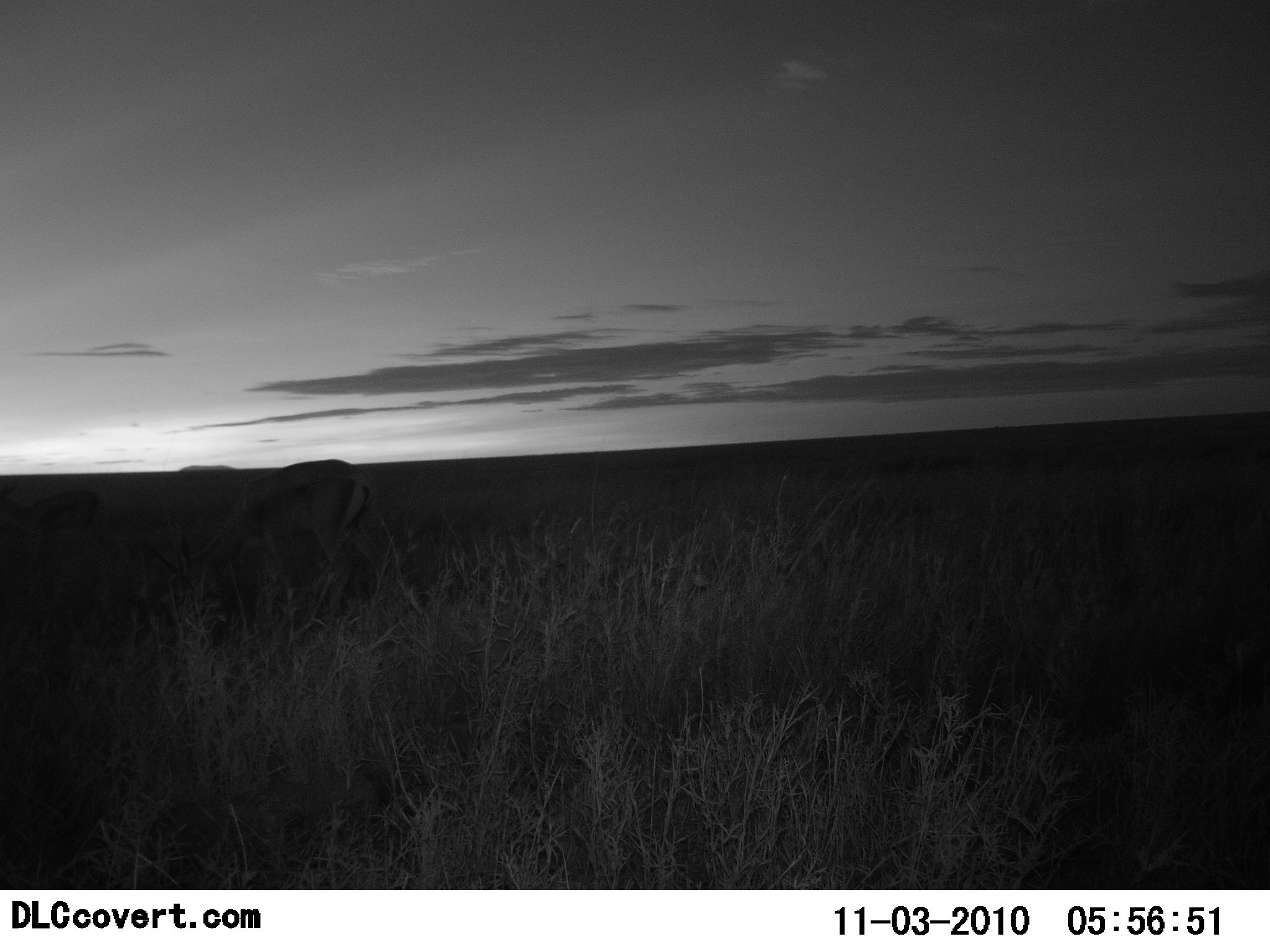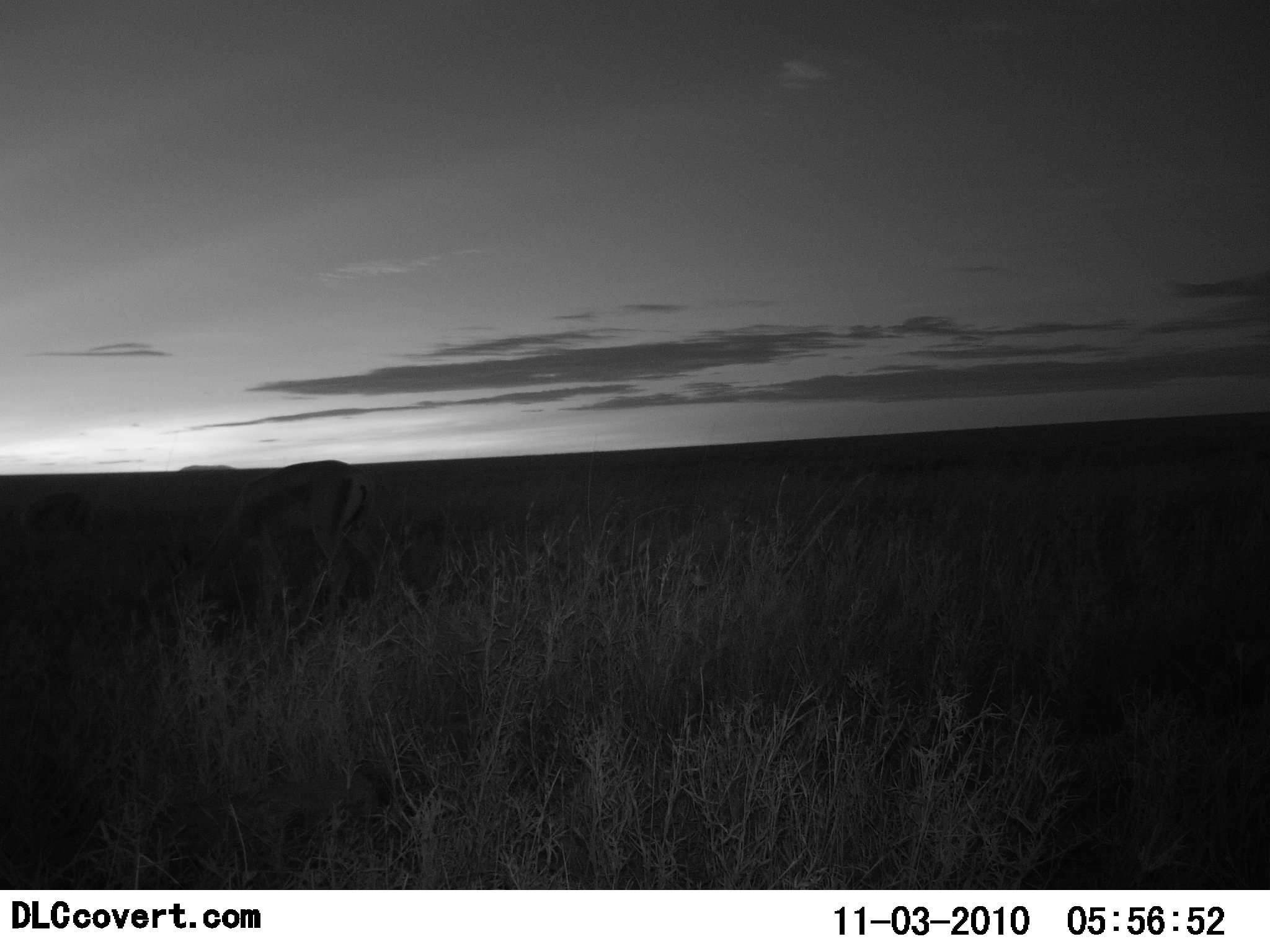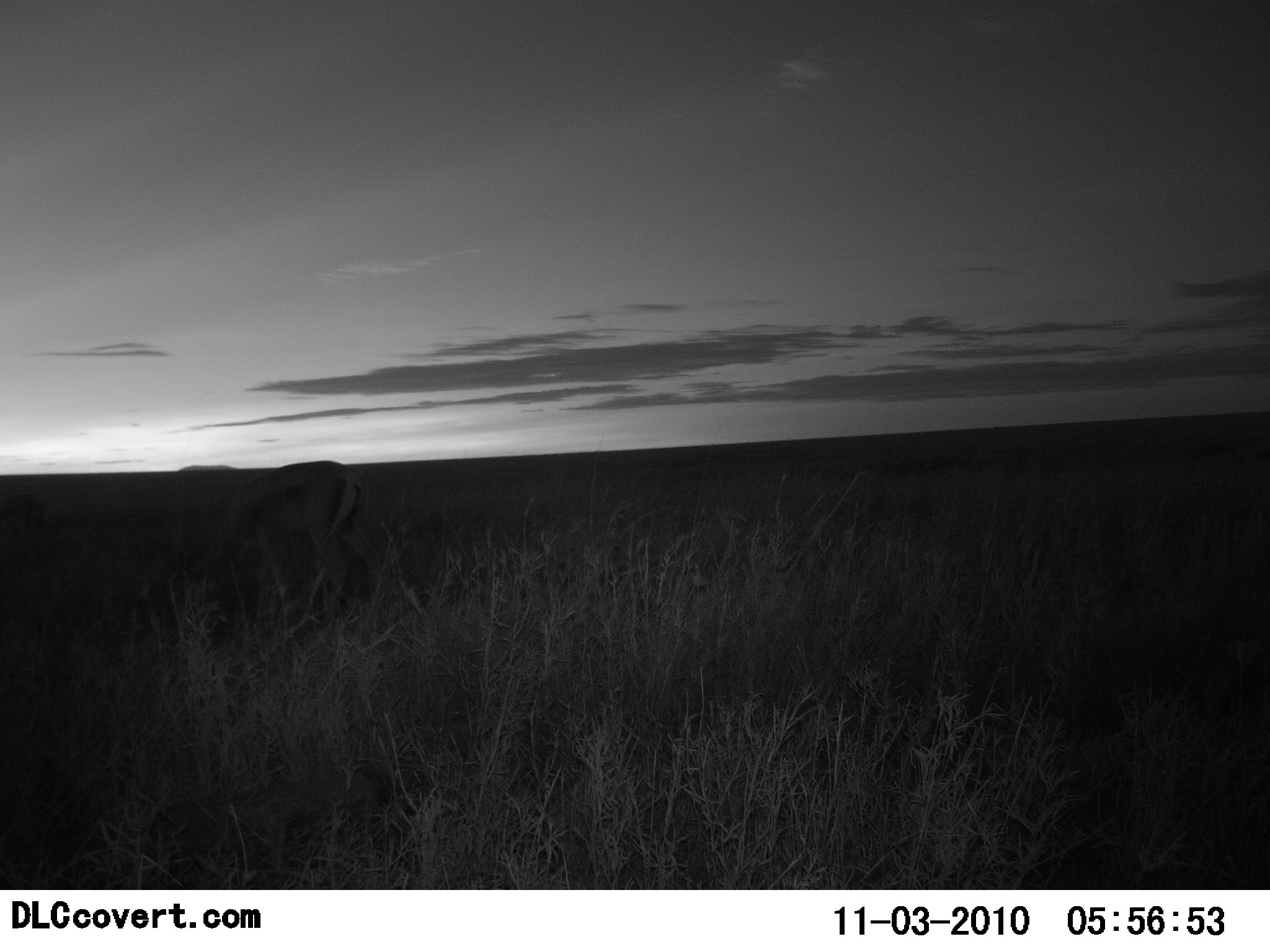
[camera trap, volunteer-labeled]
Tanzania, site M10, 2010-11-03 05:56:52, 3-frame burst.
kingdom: Animalia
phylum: Chordata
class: Mammalia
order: Artiodactyla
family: Bovidae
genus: Nanger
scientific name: Nanger granti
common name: grant's gazelle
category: gazellegrants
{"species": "gazellegrants (grant's gazelle) (Nanger granti)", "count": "2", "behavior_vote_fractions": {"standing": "27%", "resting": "0%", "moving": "45%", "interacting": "0%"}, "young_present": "0%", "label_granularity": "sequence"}